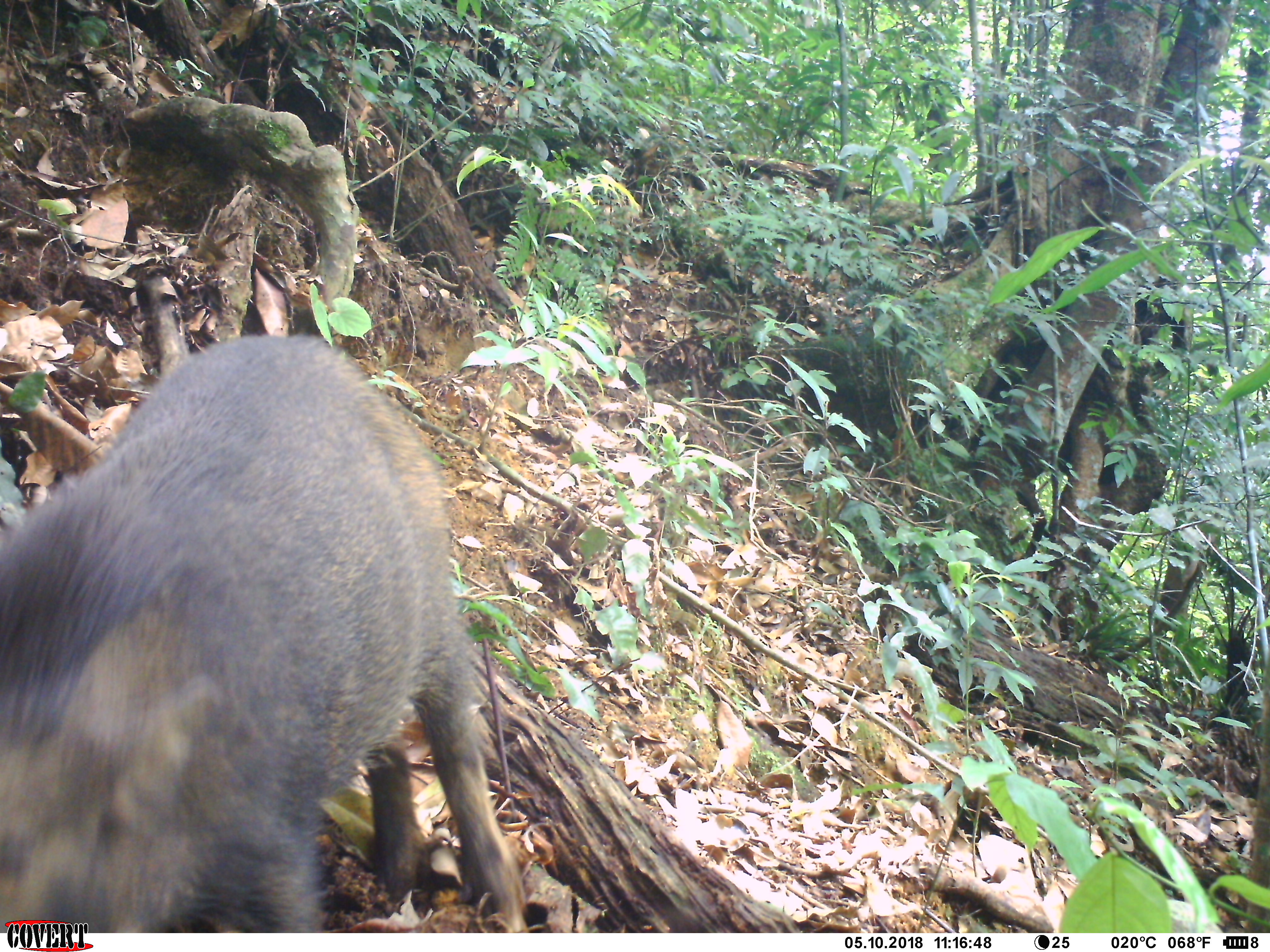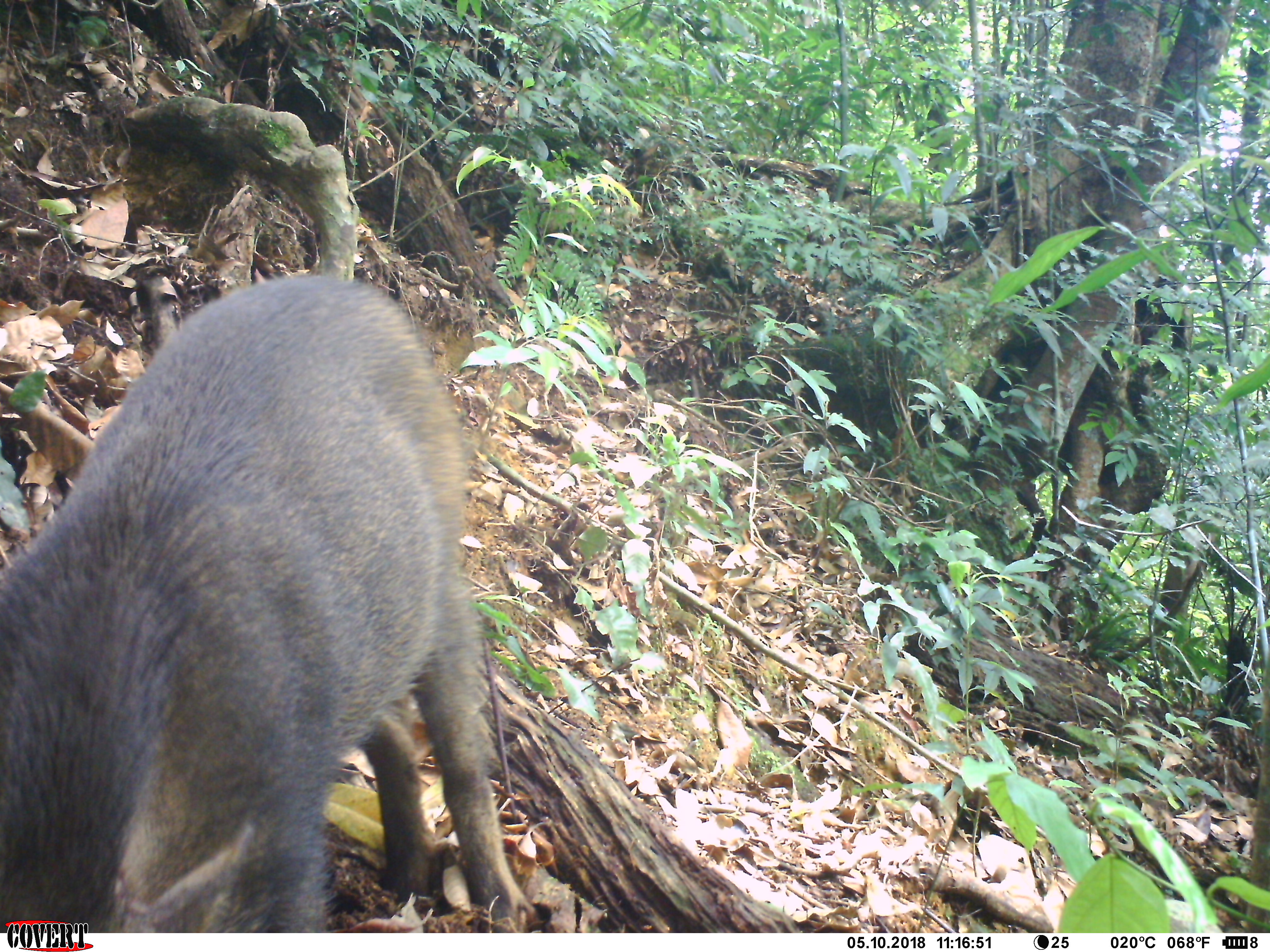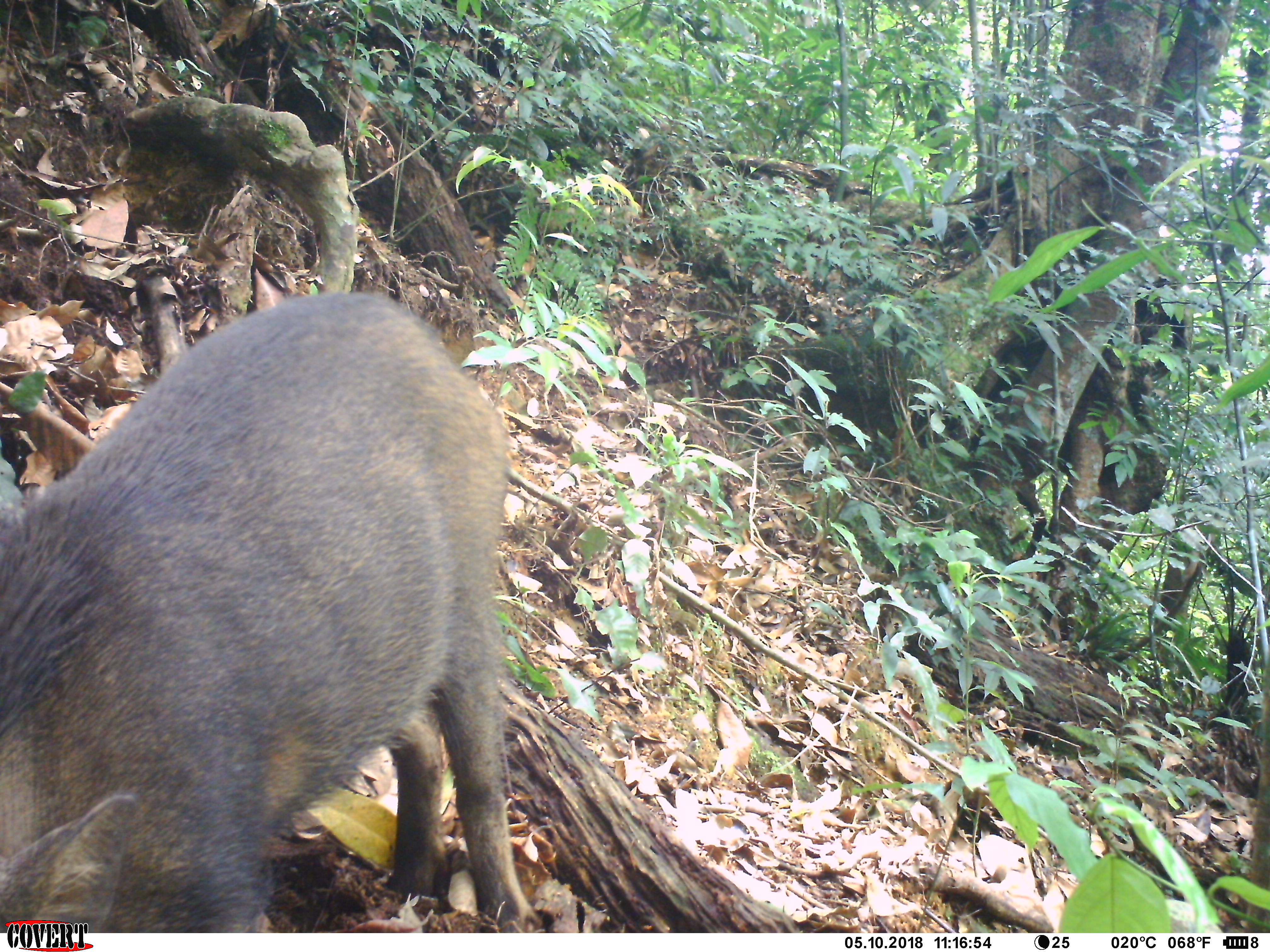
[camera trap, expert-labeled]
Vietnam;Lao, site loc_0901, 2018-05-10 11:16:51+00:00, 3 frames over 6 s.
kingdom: Animalia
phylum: Chordata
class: Mammalia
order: Artiodactyla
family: Suidae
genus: Sus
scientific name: Sus scrofa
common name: eurasian wild pig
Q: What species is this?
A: Eurasian wild pig (Sus scrofa).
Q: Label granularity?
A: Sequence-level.